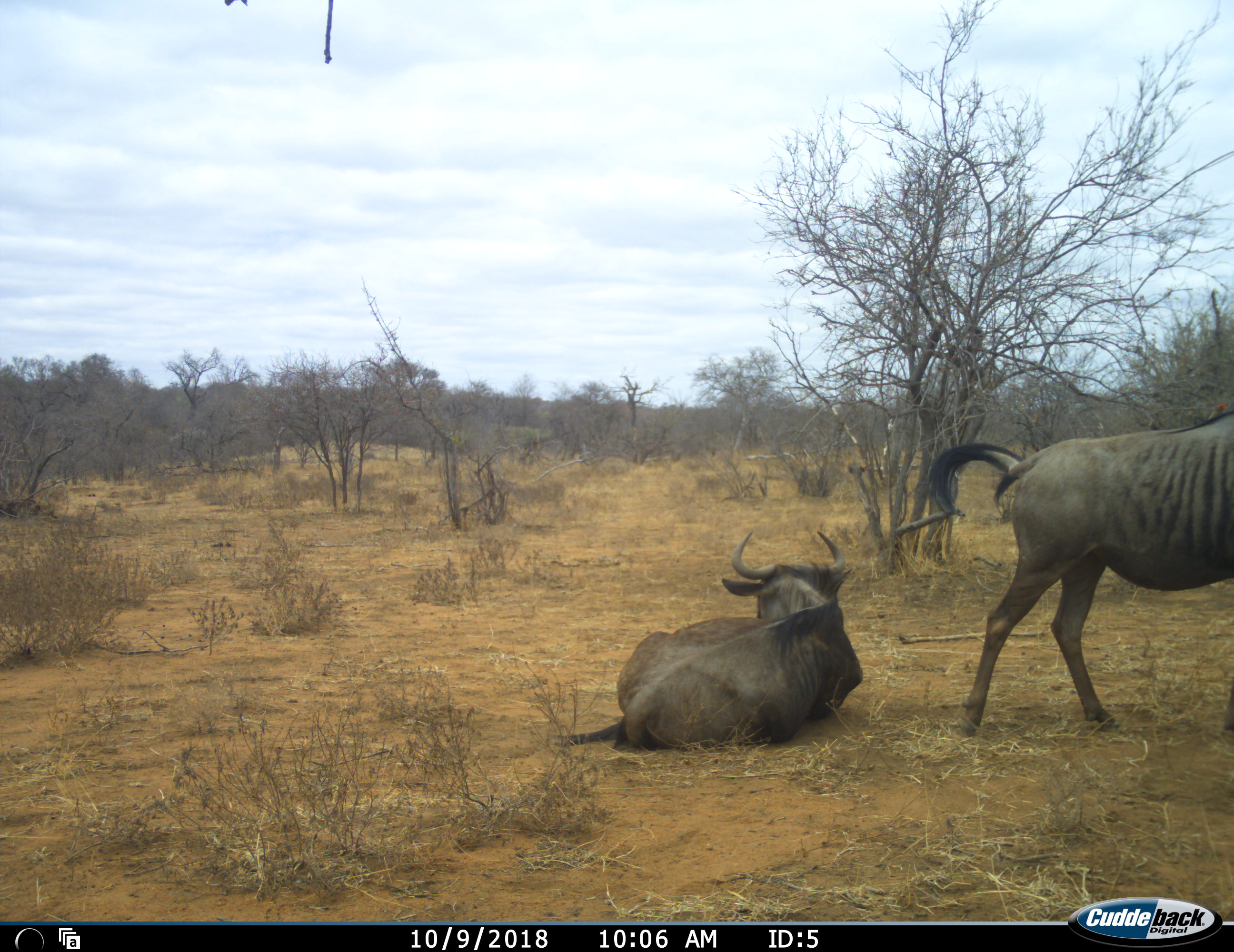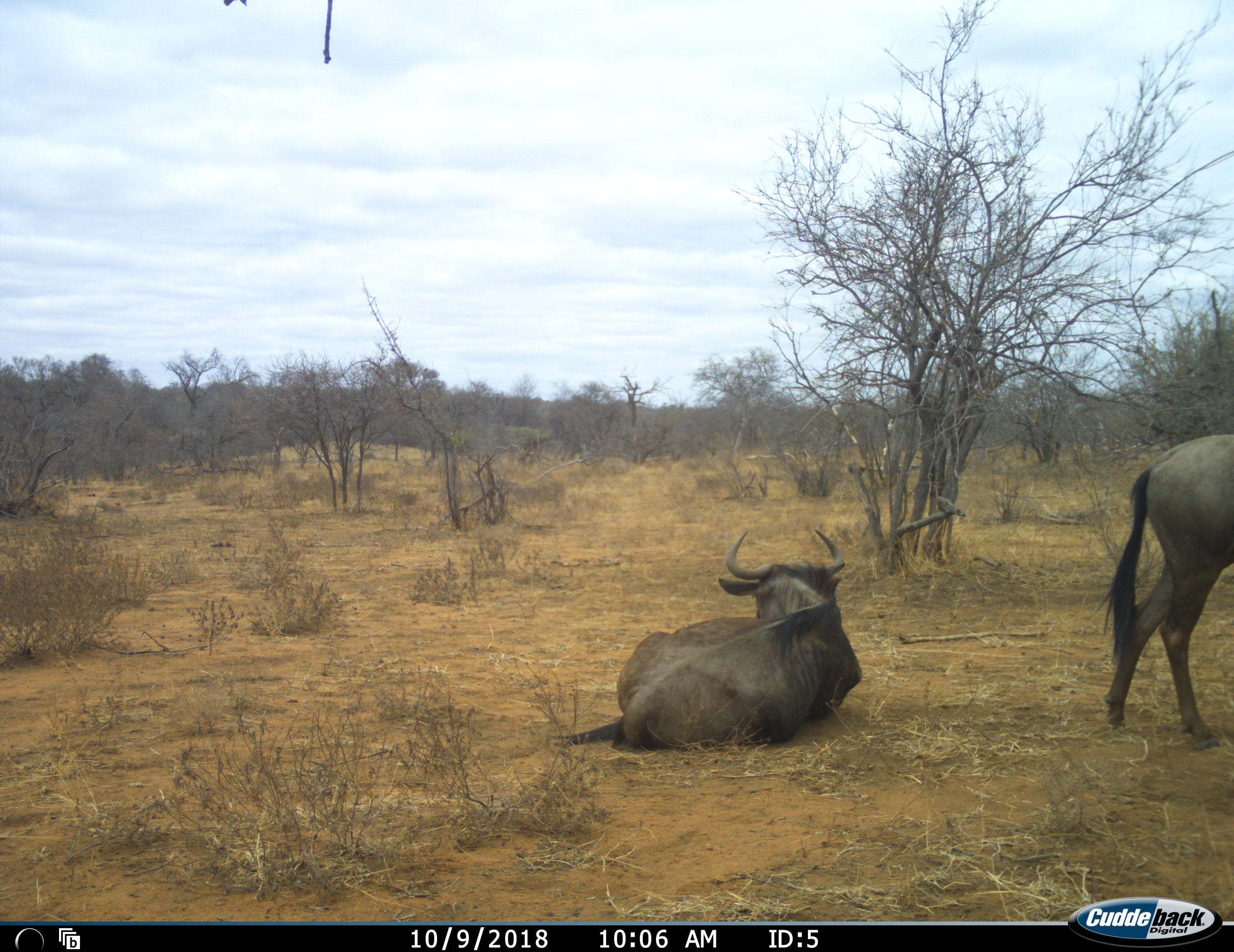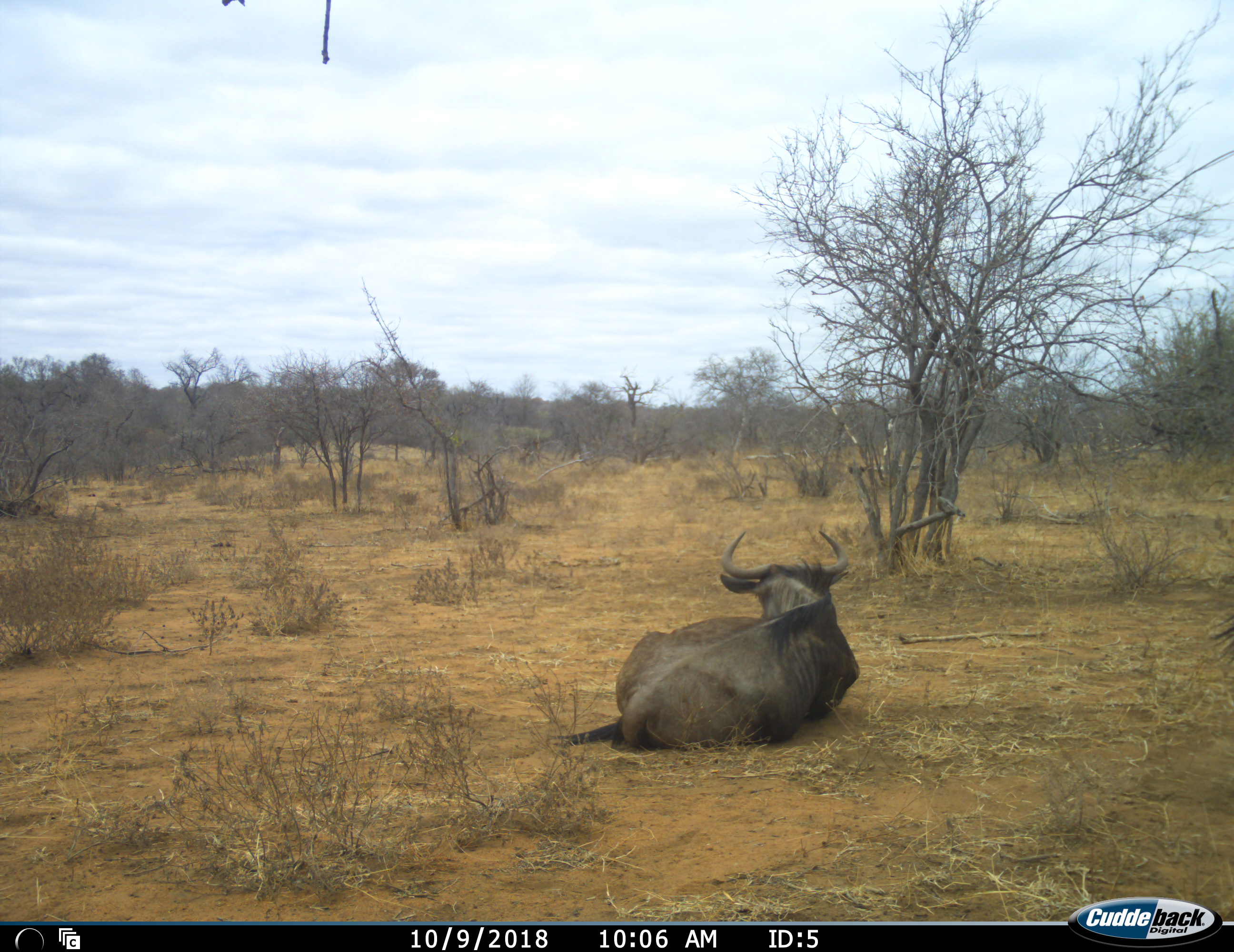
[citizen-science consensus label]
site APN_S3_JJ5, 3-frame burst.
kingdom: Animalia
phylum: Chordata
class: Mammalia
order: Artiodactyla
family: Bovidae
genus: Connochaetes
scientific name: Connochaetes taurinus taurinus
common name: blue wildebeest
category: wildebeestblue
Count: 2.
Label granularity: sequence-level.